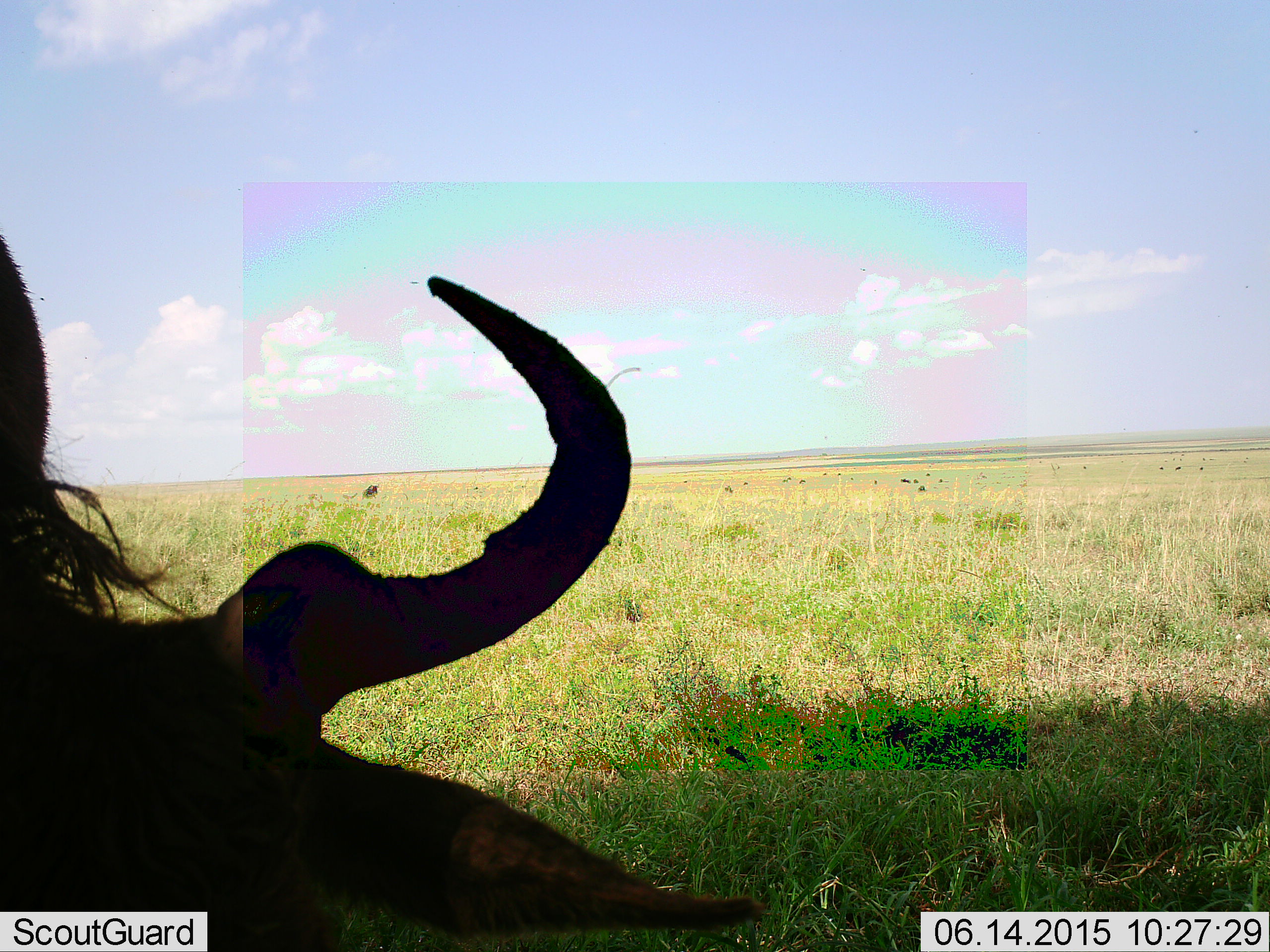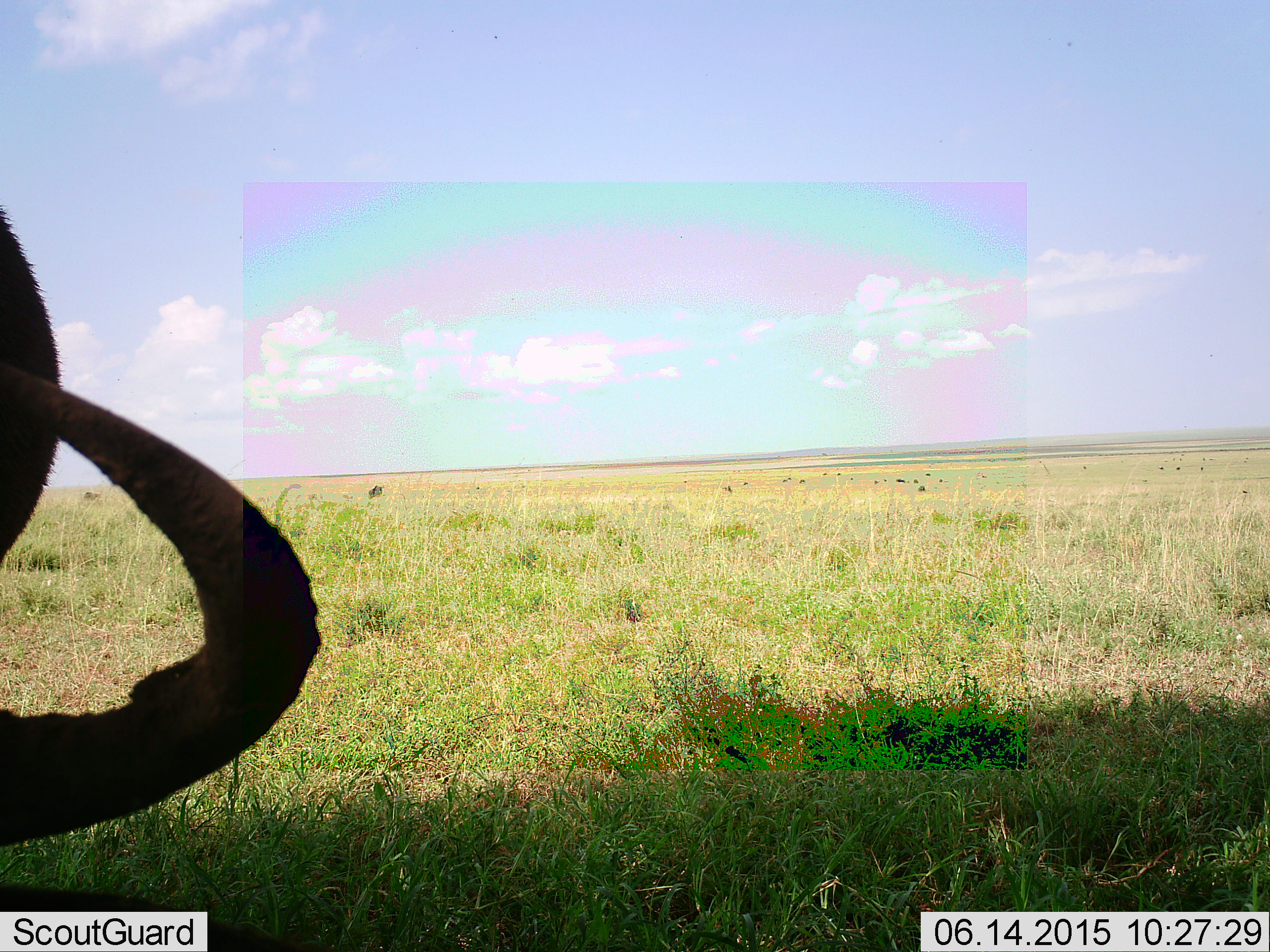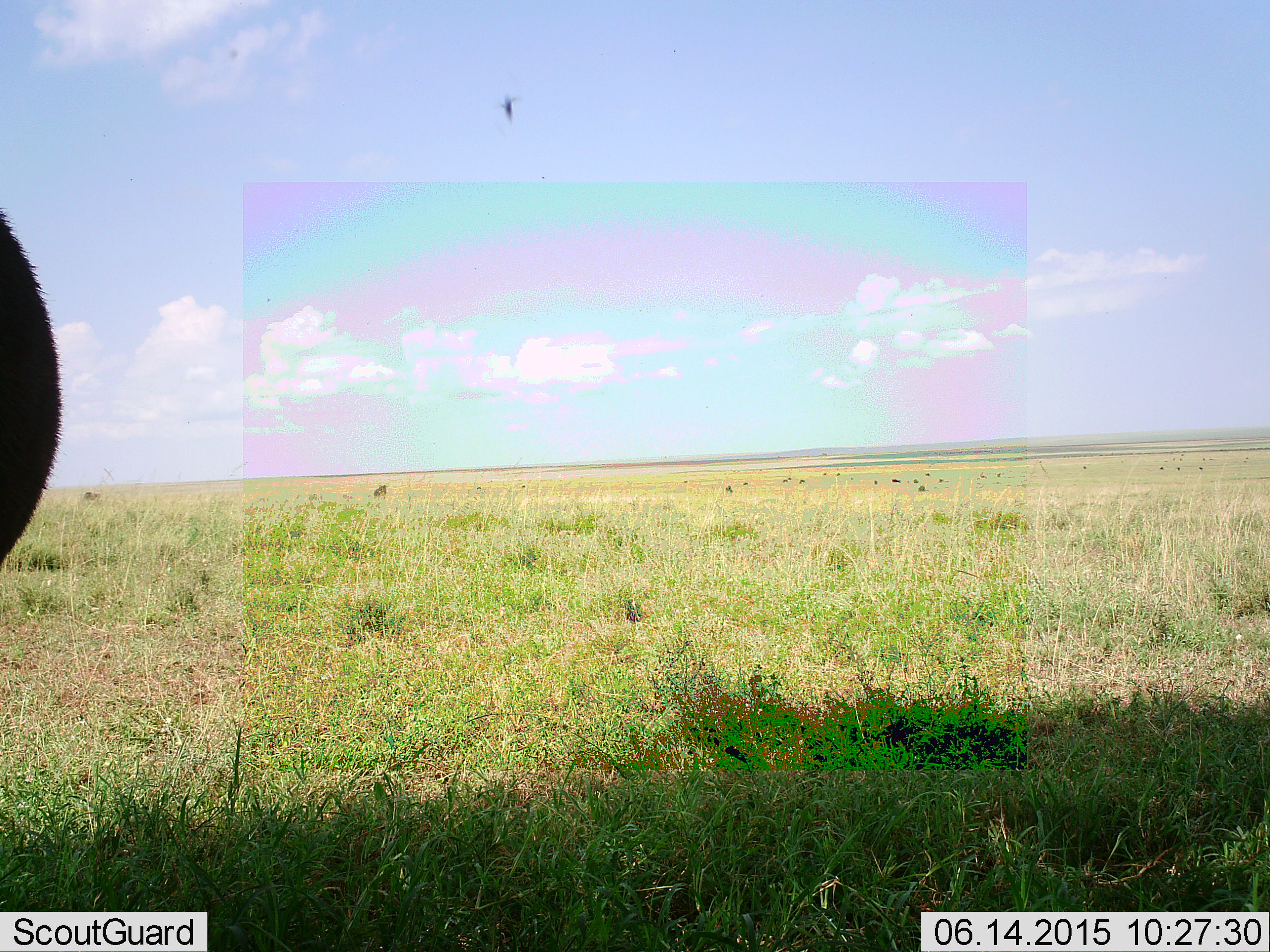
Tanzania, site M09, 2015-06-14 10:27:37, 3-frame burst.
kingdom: Animalia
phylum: Chordata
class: Mammalia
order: Artiodactyla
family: Bovidae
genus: Connochaetes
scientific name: Connochaetes taurinus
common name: blue wildebeest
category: wildebeest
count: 2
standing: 36%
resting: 0%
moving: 43%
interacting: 0%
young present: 0%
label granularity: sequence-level